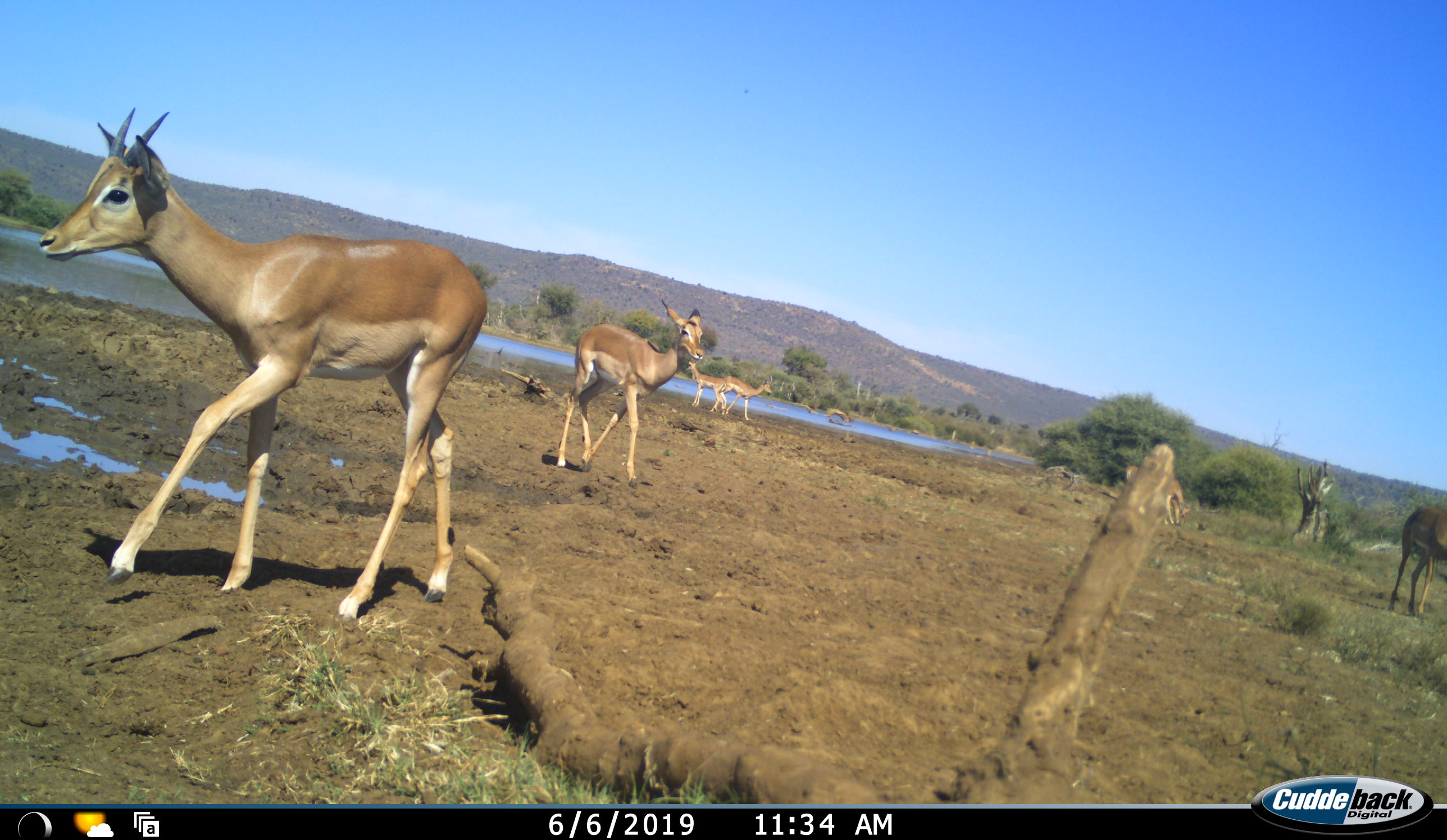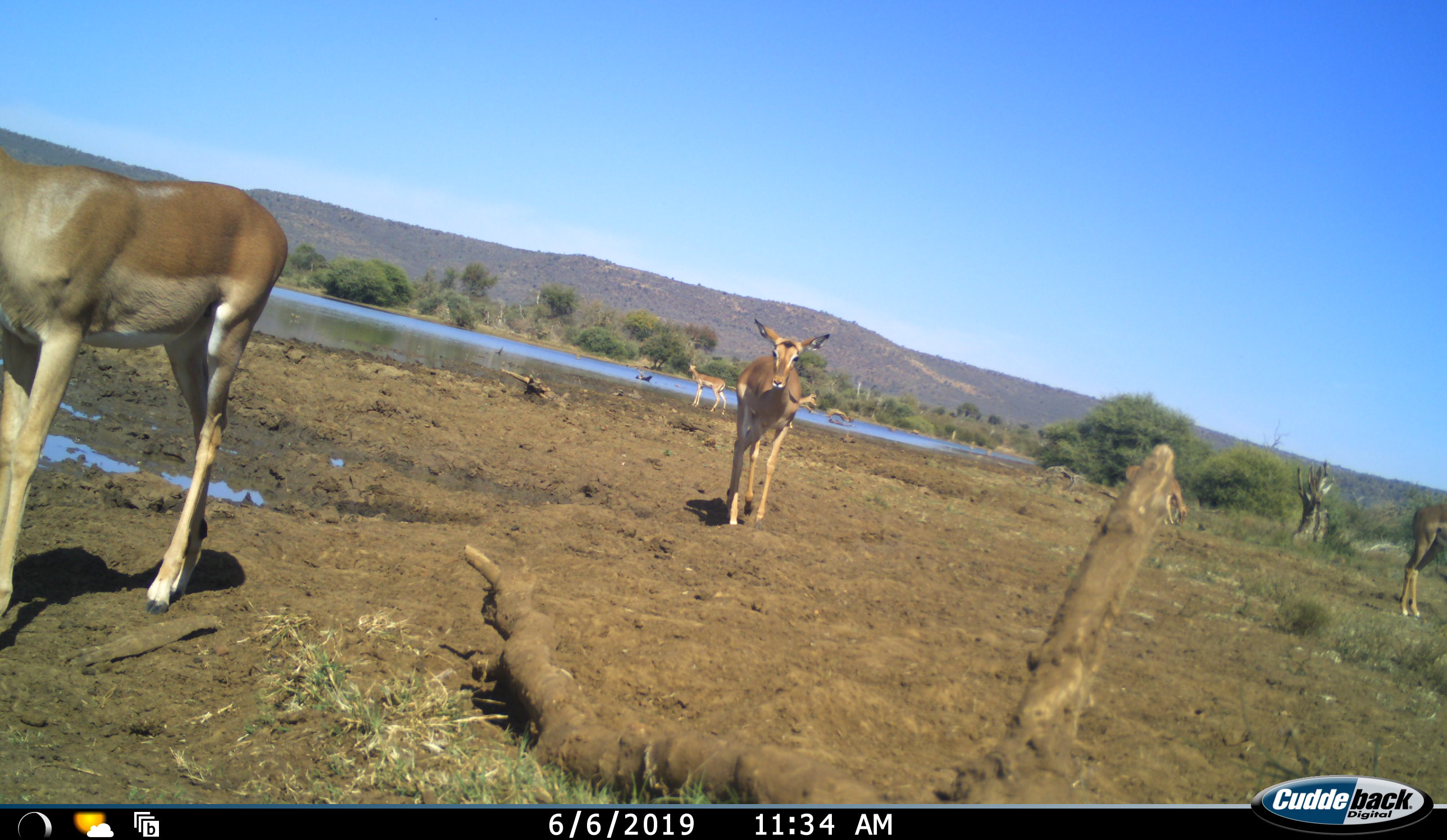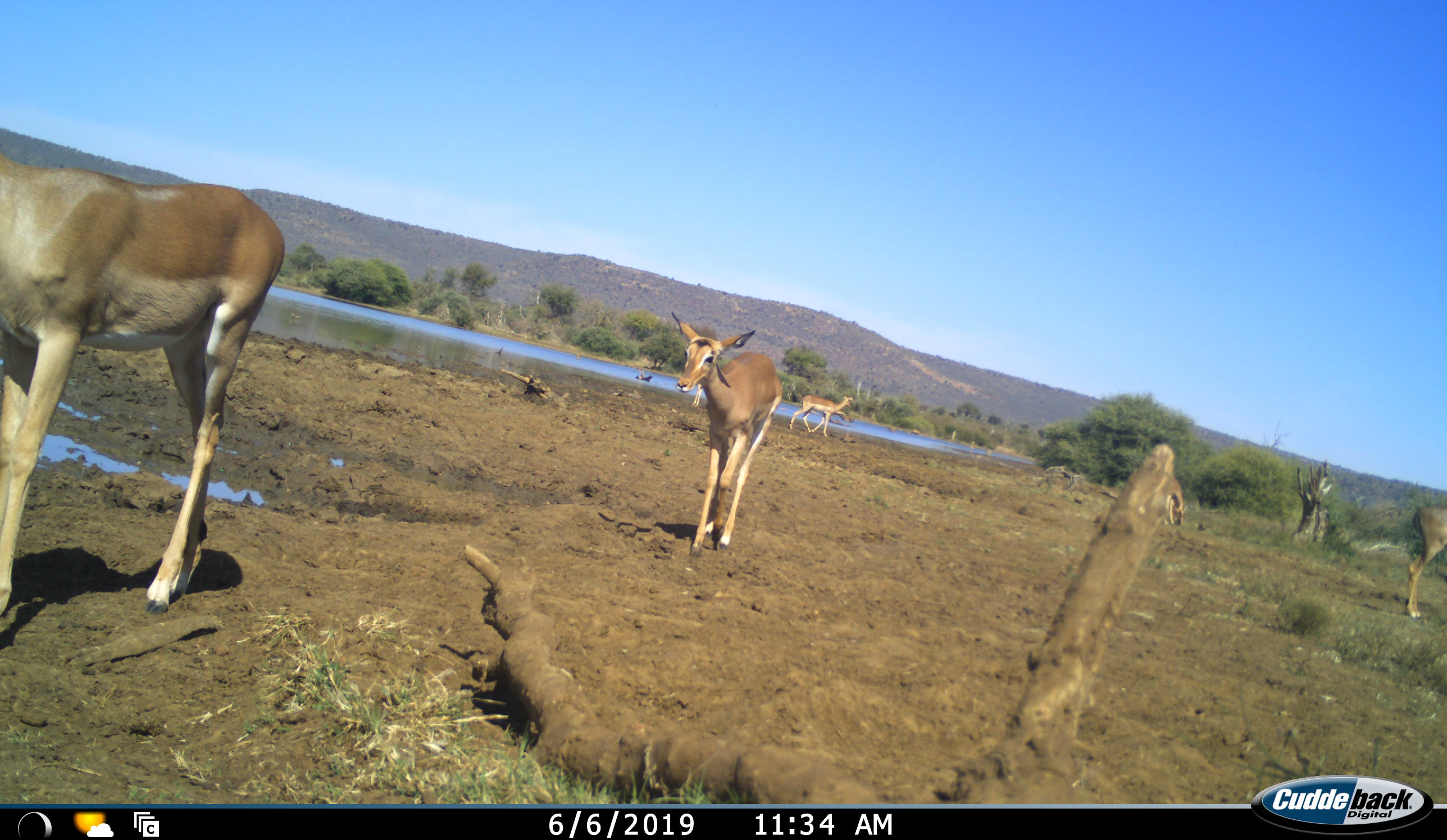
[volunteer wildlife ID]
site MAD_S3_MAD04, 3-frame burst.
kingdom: Animalia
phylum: Chordata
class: Mammalia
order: Artiodactyla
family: Bovidae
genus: Aepyceros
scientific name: Aepyceros melampus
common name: impala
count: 6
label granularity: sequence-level